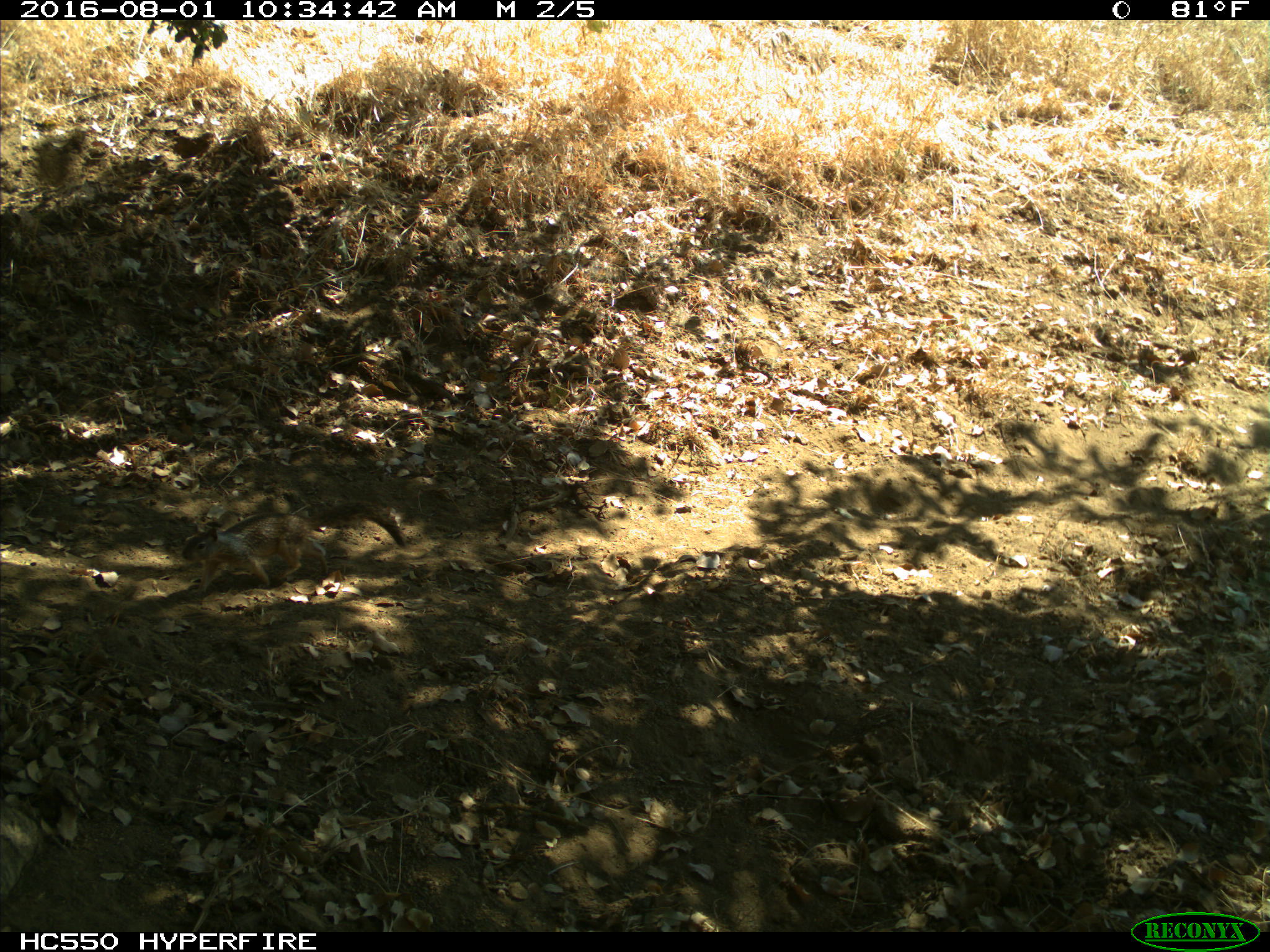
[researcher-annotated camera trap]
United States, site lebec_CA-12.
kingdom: Animalia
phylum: Chordata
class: Mammalia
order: Rodentia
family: Sciuridae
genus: Otospermophilus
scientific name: Otospermophilus beecheyi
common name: california ground squirrel